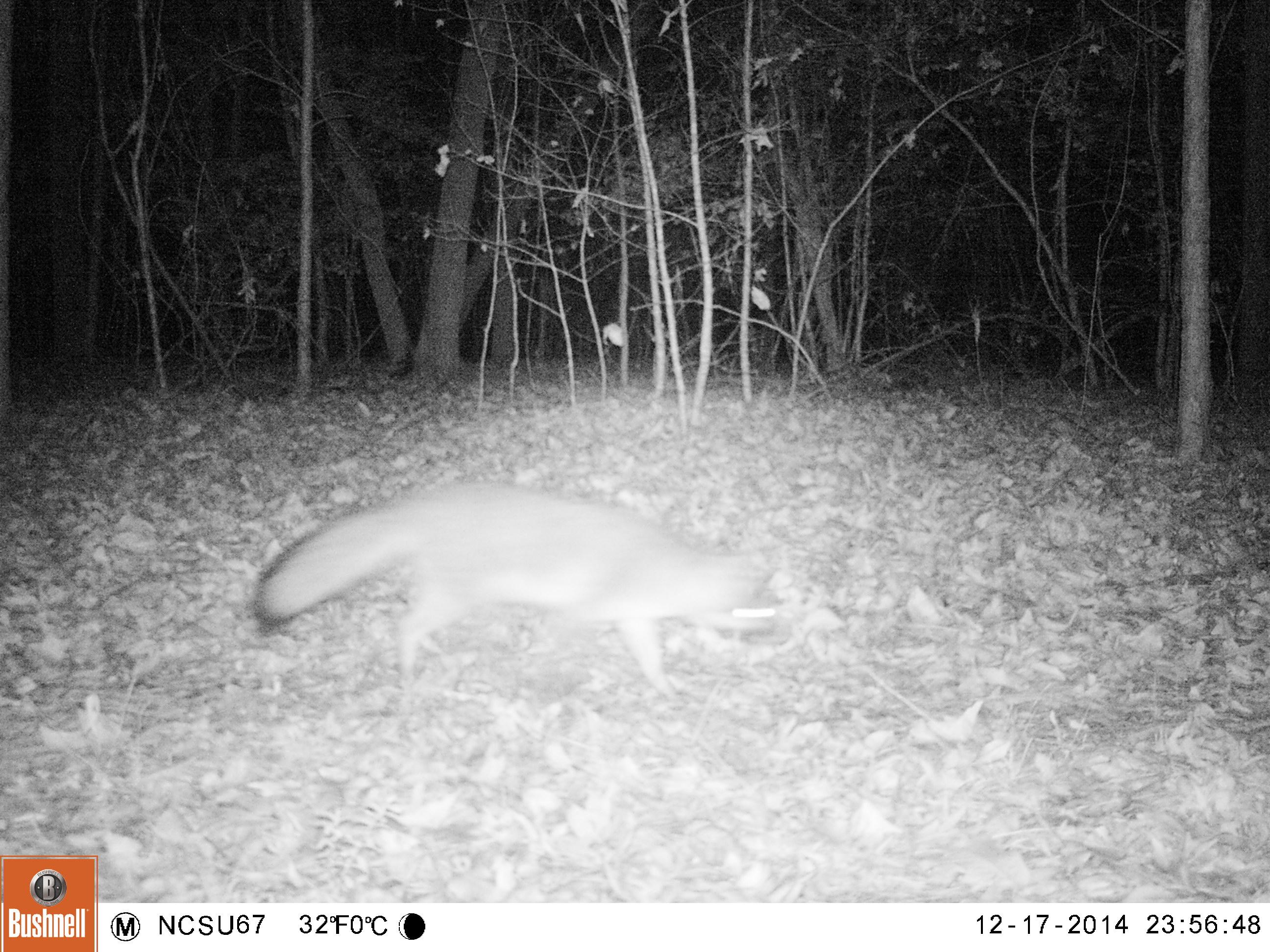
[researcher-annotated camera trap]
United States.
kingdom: Animalia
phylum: Chordata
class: Mammalia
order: Carnivora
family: Canidae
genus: Urocyon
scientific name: Urocyon cinereoargenteus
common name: gray fox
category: Grey Fox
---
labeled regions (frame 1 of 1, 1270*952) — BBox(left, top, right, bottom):
Grey Fox: BBox(240, 472, 764, 701)